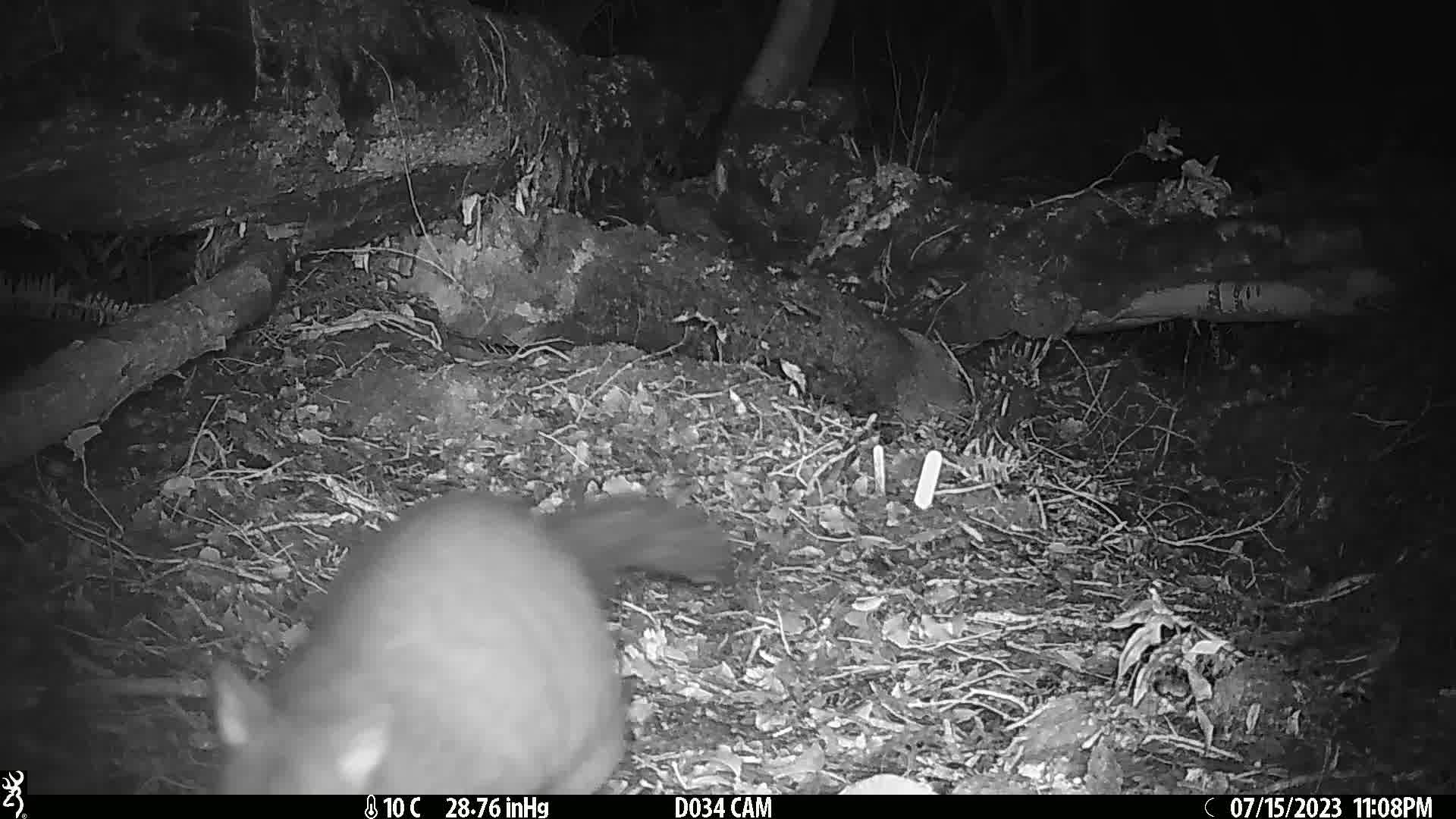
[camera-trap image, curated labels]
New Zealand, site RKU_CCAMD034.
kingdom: Animalia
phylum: Chordata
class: Mammalia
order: Diprotodontia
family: Phalangeridae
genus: Trichosurus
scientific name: Trichosurus vulpecula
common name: common brushtail possum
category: possum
Possum (common brushtail possum) (Trichosurus vulpecula).